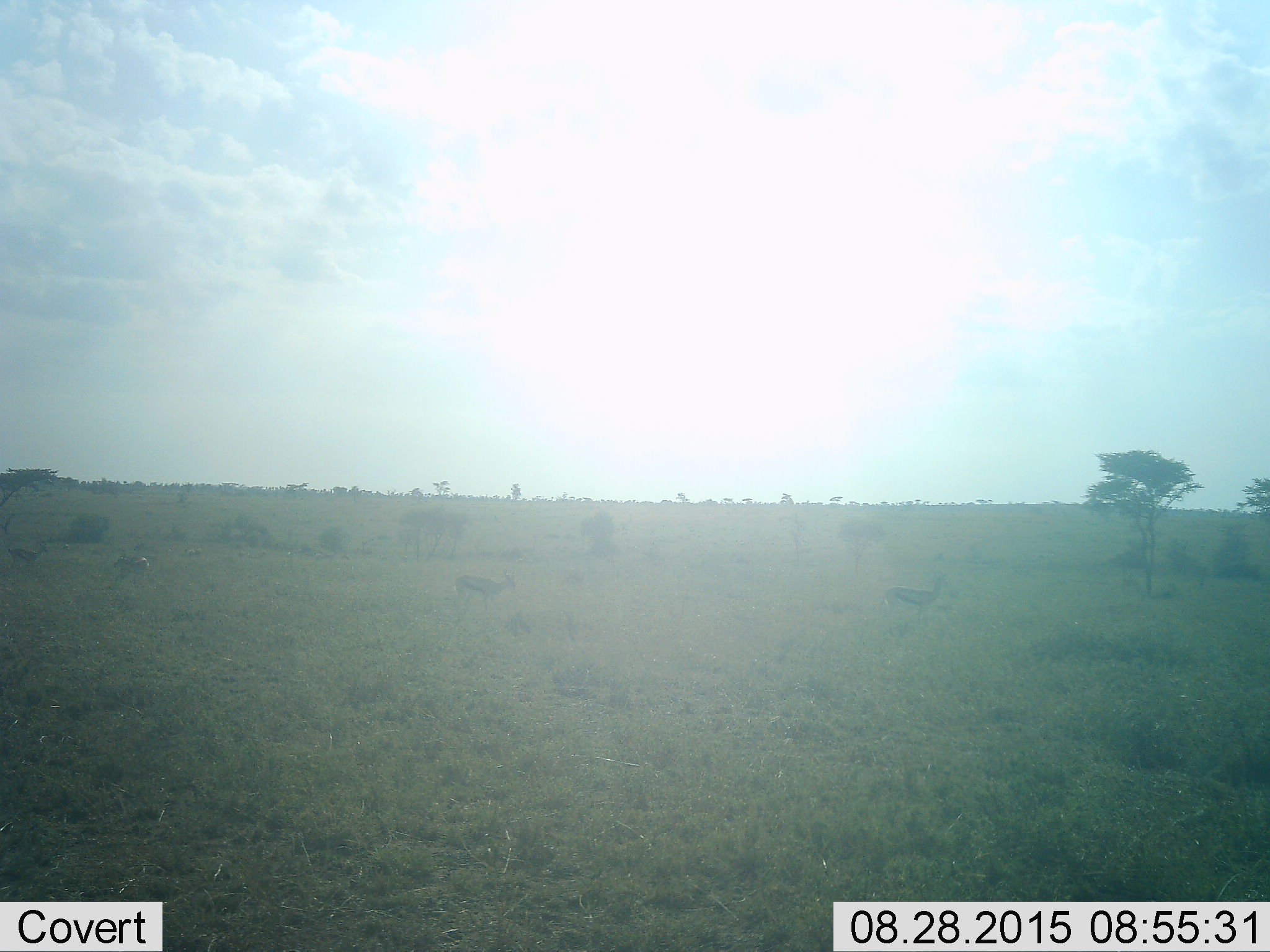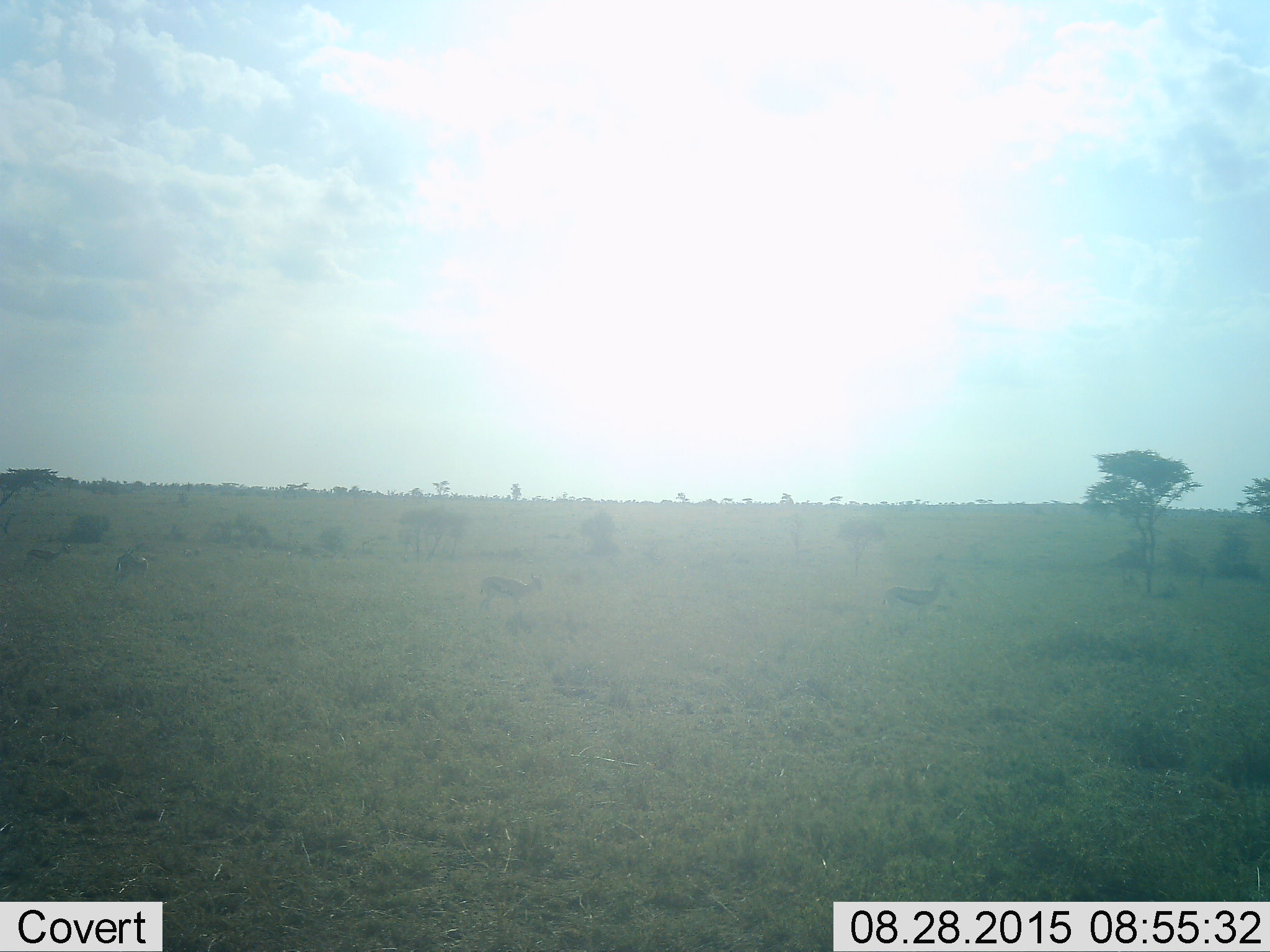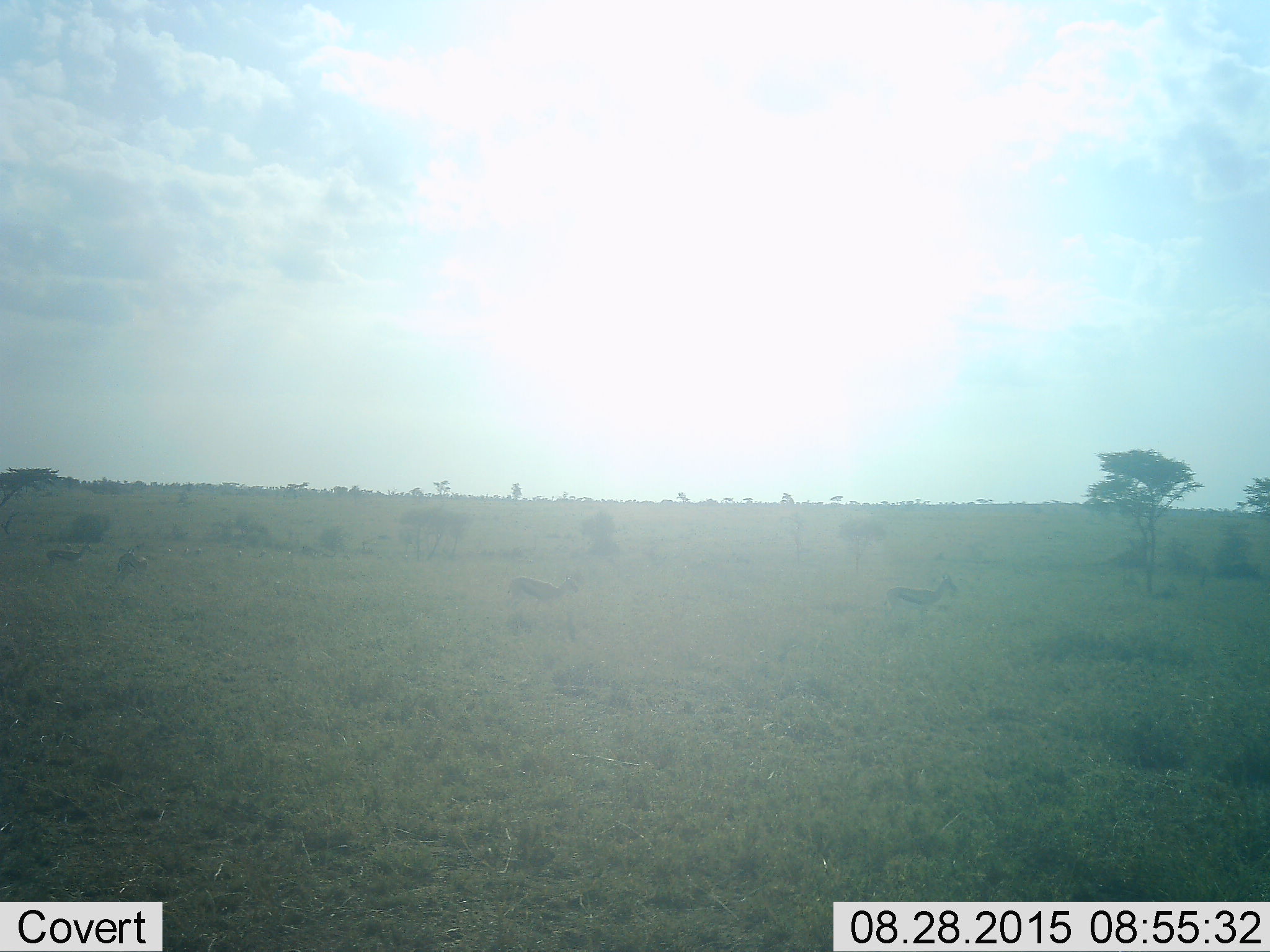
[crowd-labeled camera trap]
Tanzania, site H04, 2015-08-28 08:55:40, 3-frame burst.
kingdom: Animalia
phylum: Chordata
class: Mammalia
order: Artiodactyla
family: Bovidae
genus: Eudorcas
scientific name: Eudorcas thomsonii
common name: thomson's gazelle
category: gazellethomsons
Gazellethomsons (thomson's gazelle) (Eudorcas thomsonii), count 8. Behavior (volunteer vote fractions): standing 43%, resting 0%, moving 100%, interacting 0%. Young present (vote fraction): 0%. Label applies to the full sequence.